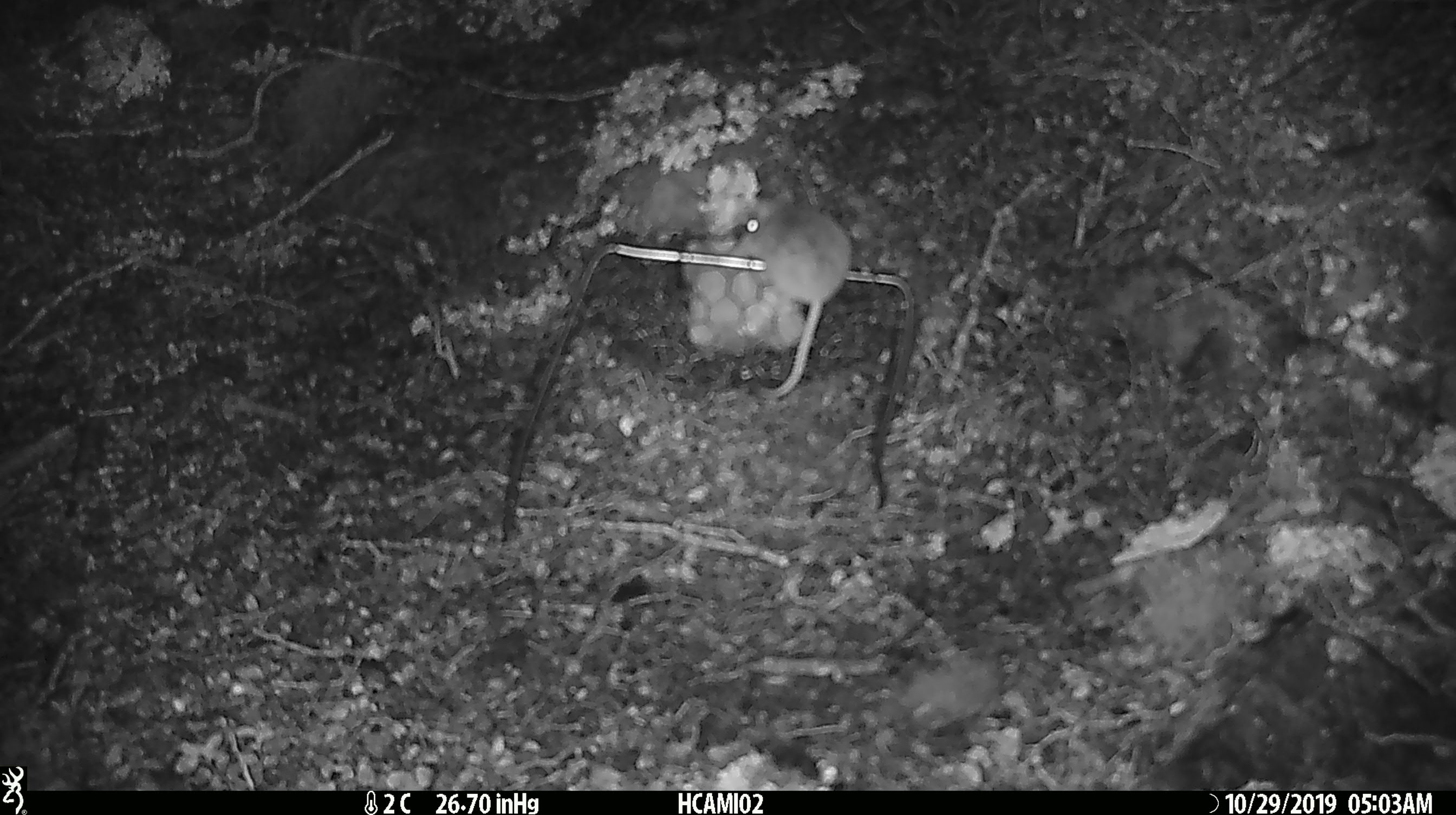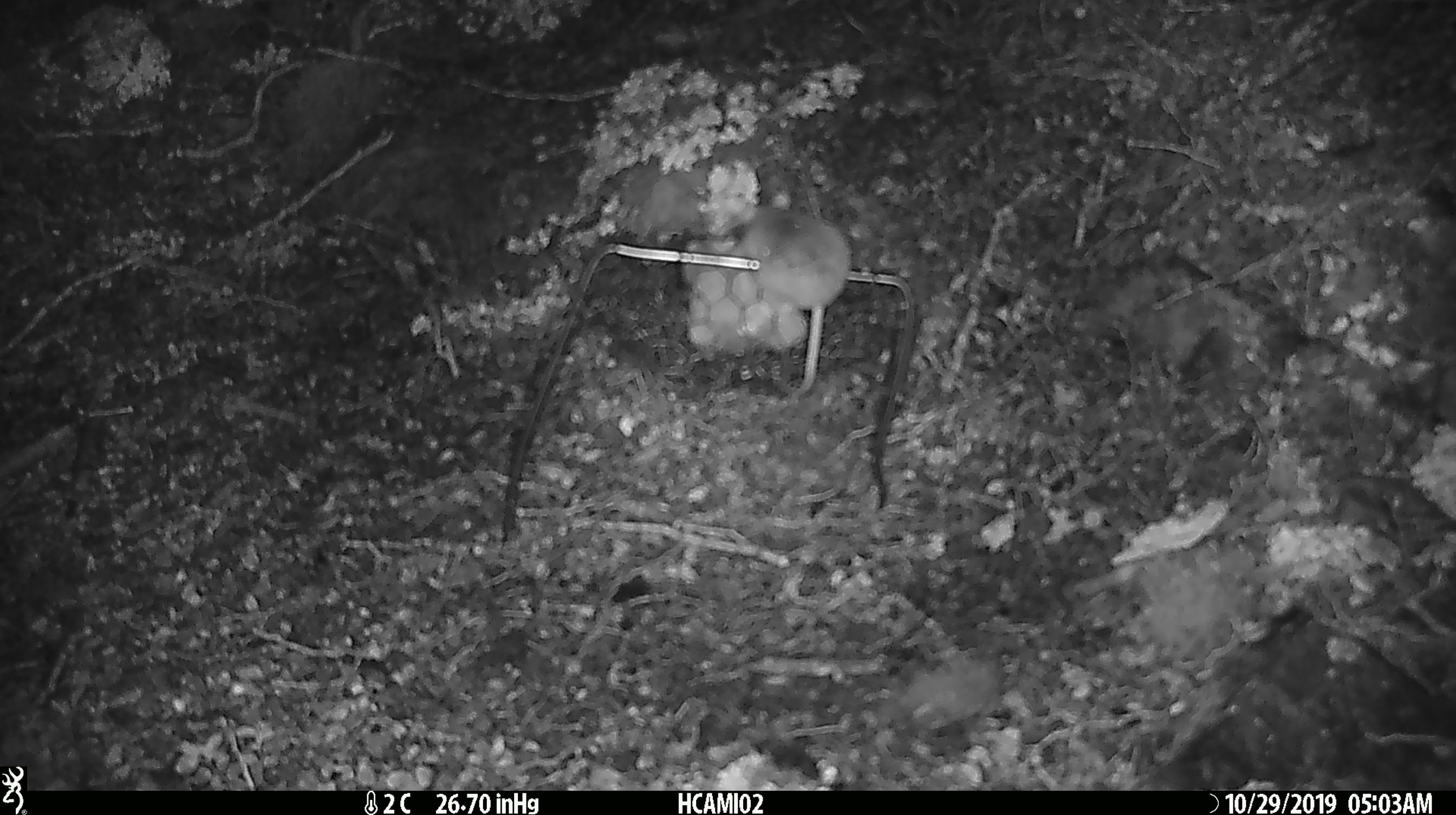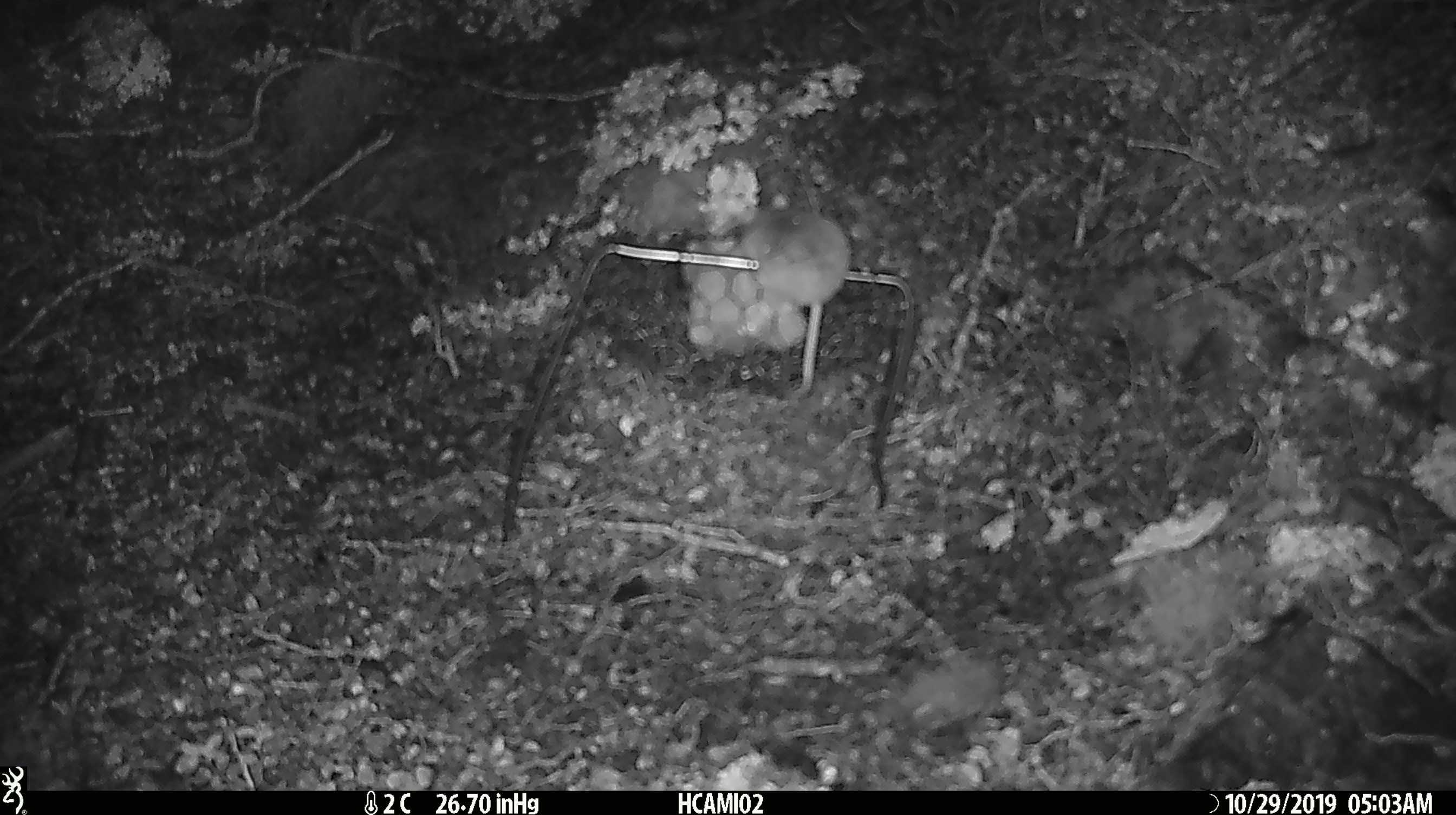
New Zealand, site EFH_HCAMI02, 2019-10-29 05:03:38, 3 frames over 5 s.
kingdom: Animalia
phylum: Chordata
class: Mammalia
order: Rodentia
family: Muridae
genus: Mus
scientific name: Mus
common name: mouse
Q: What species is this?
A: Mouse (Mus).